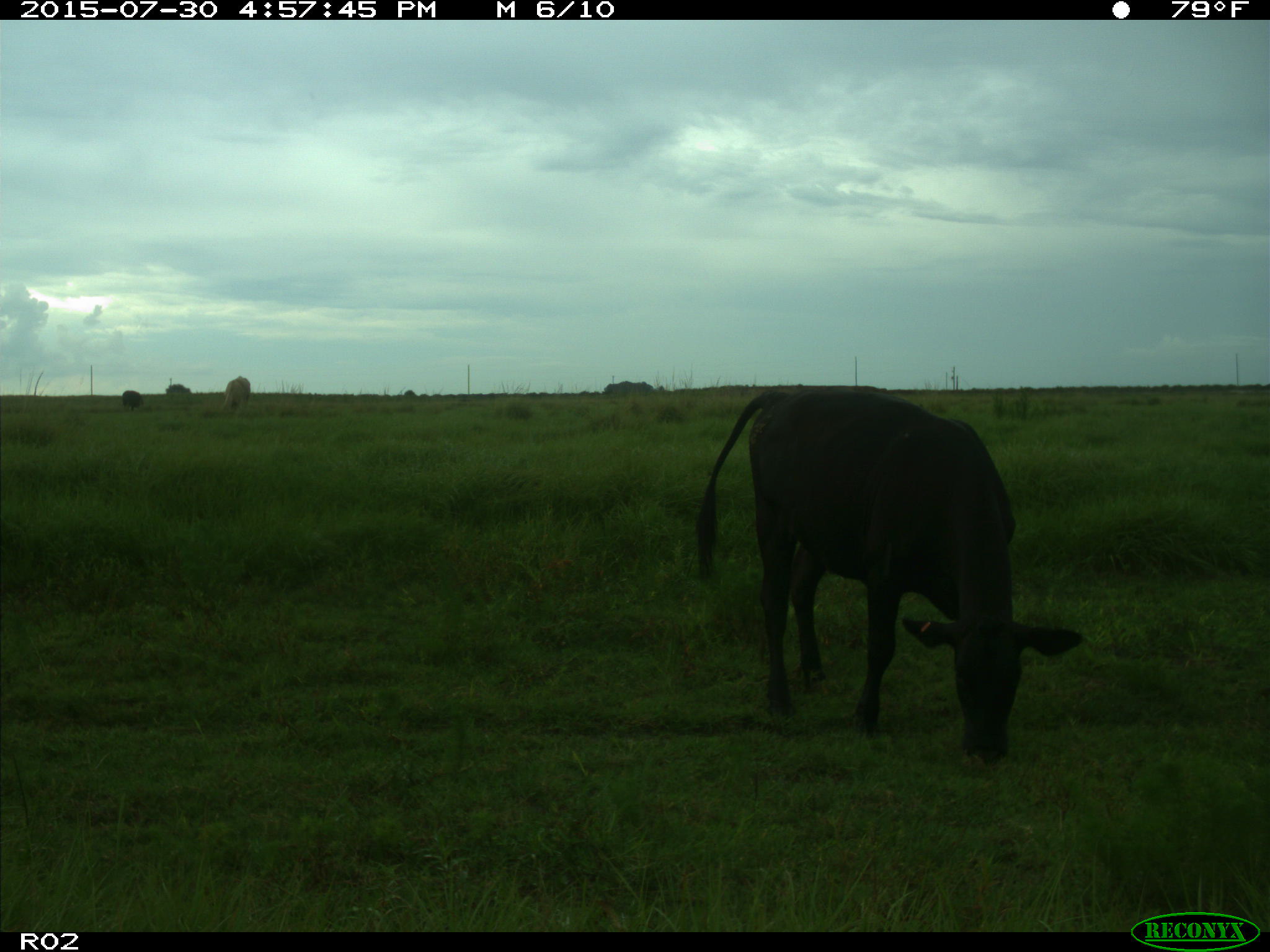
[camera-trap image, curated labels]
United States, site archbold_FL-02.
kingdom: Animalia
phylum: Chordata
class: Mammalia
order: Artiodactyla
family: Bovidae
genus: Bos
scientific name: Bos taurus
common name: domestic cow